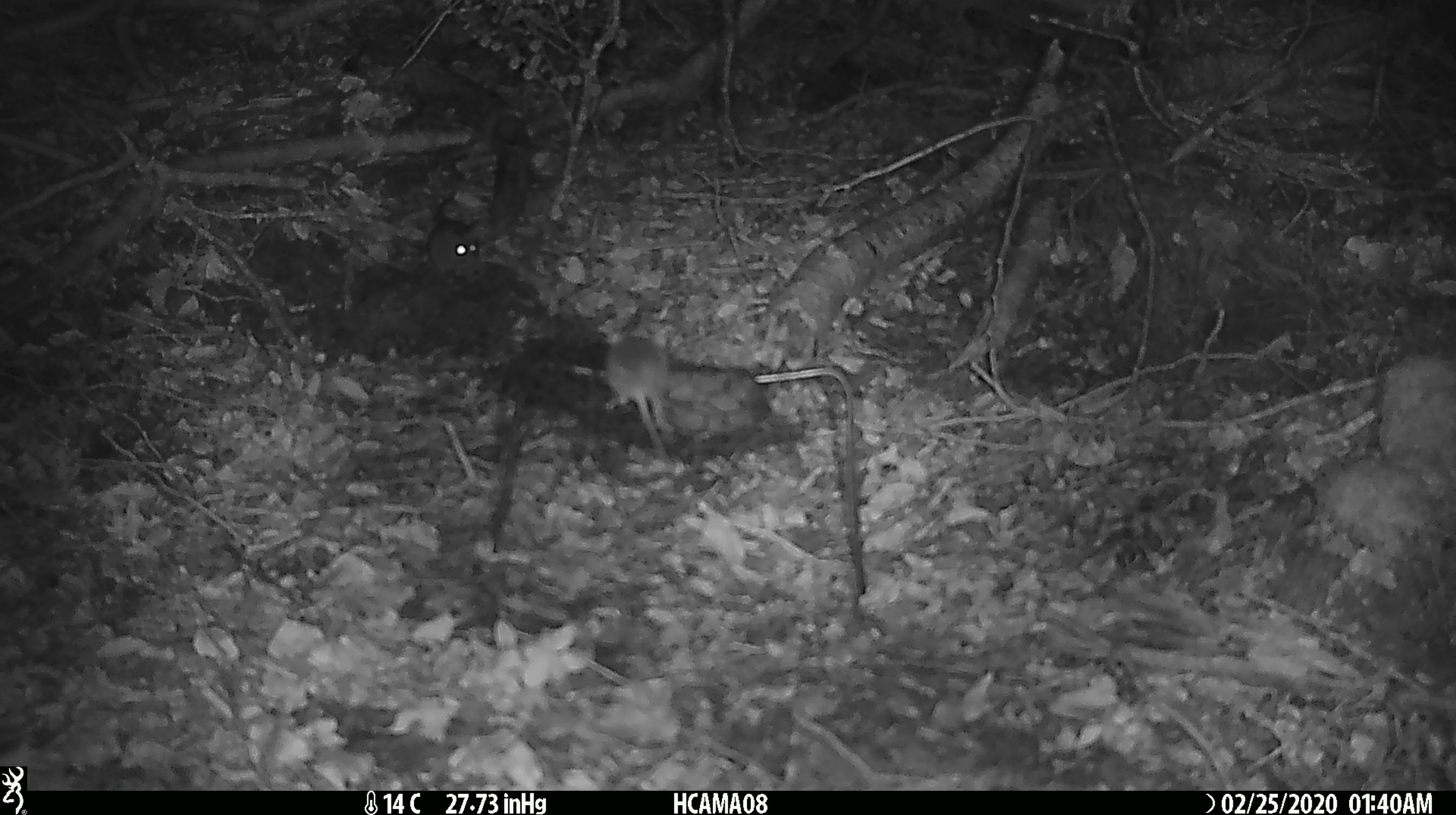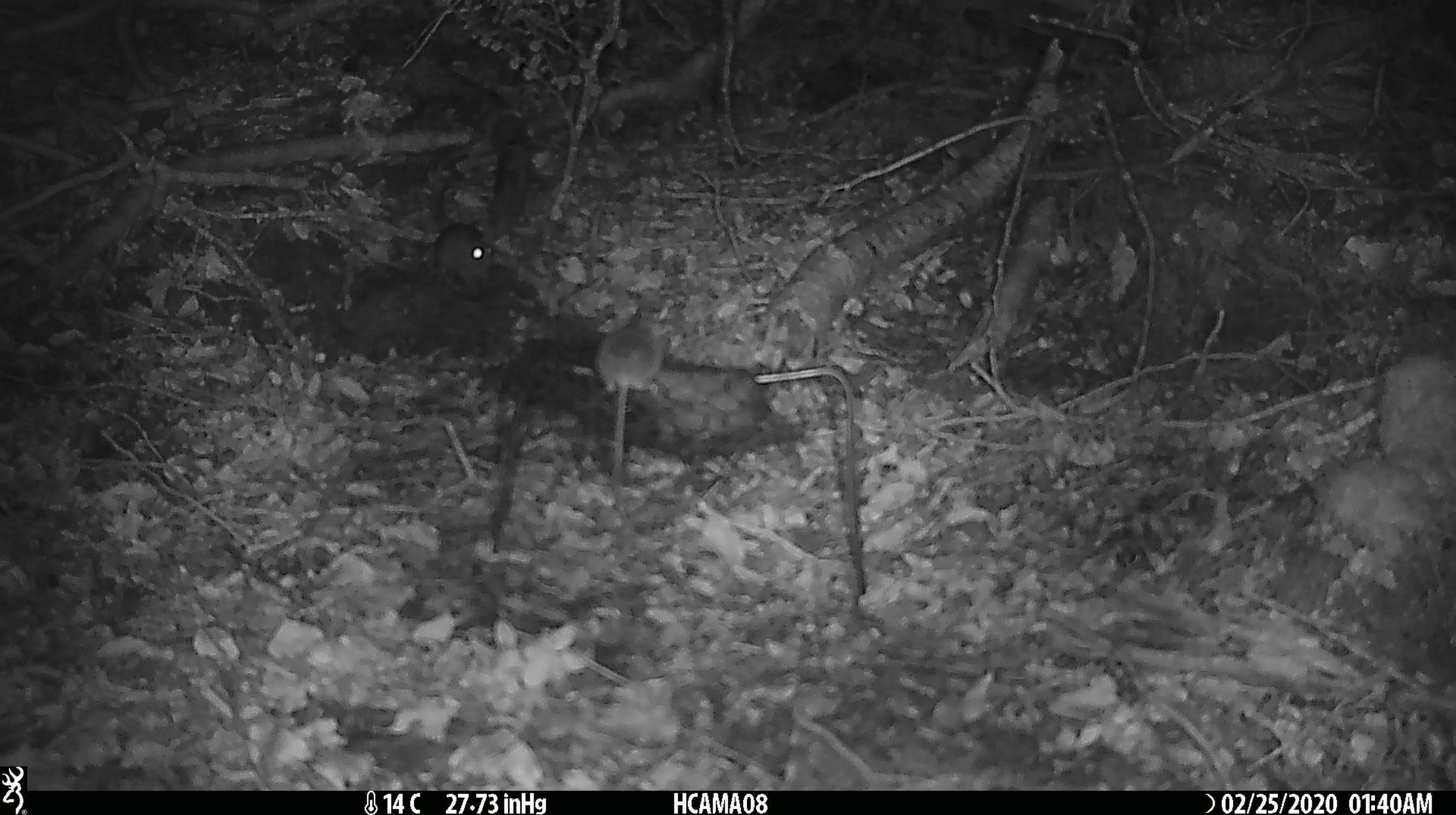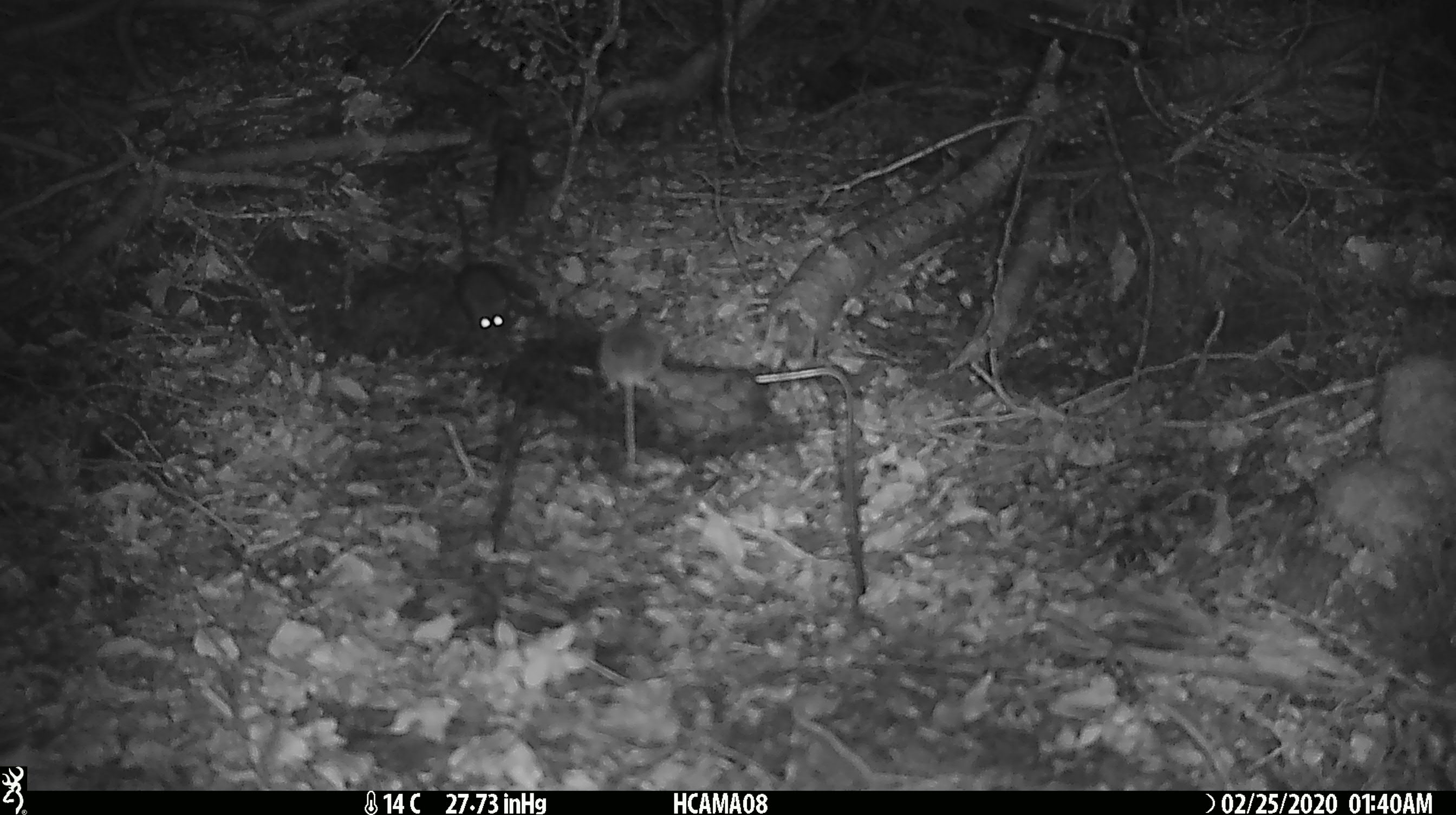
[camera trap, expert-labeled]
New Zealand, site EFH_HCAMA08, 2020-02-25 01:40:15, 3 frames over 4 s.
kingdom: Animalia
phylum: Chordata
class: Mammalia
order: Rodentia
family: Muridae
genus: Mus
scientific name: Mus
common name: mouse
Mouse (Mus).